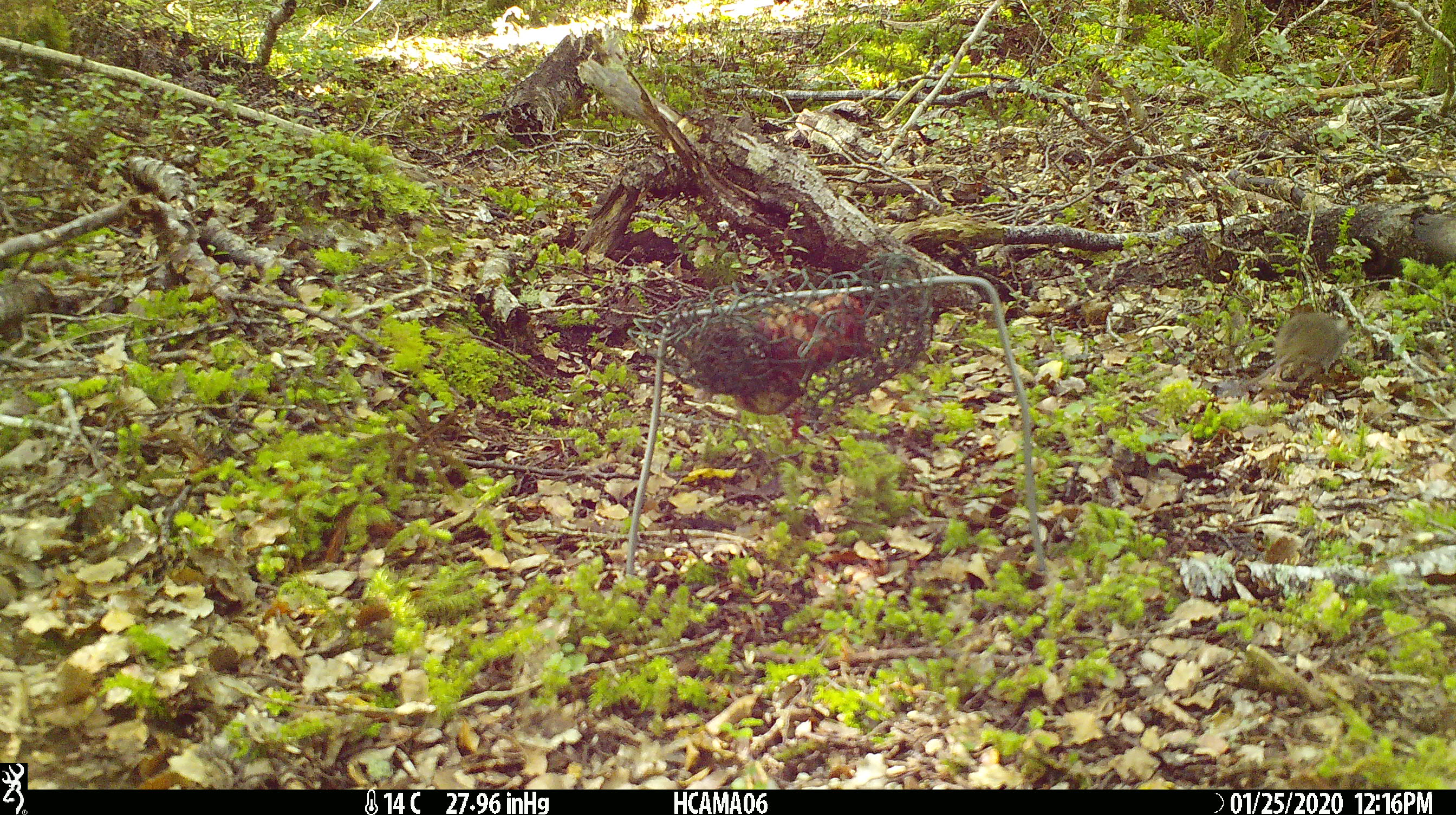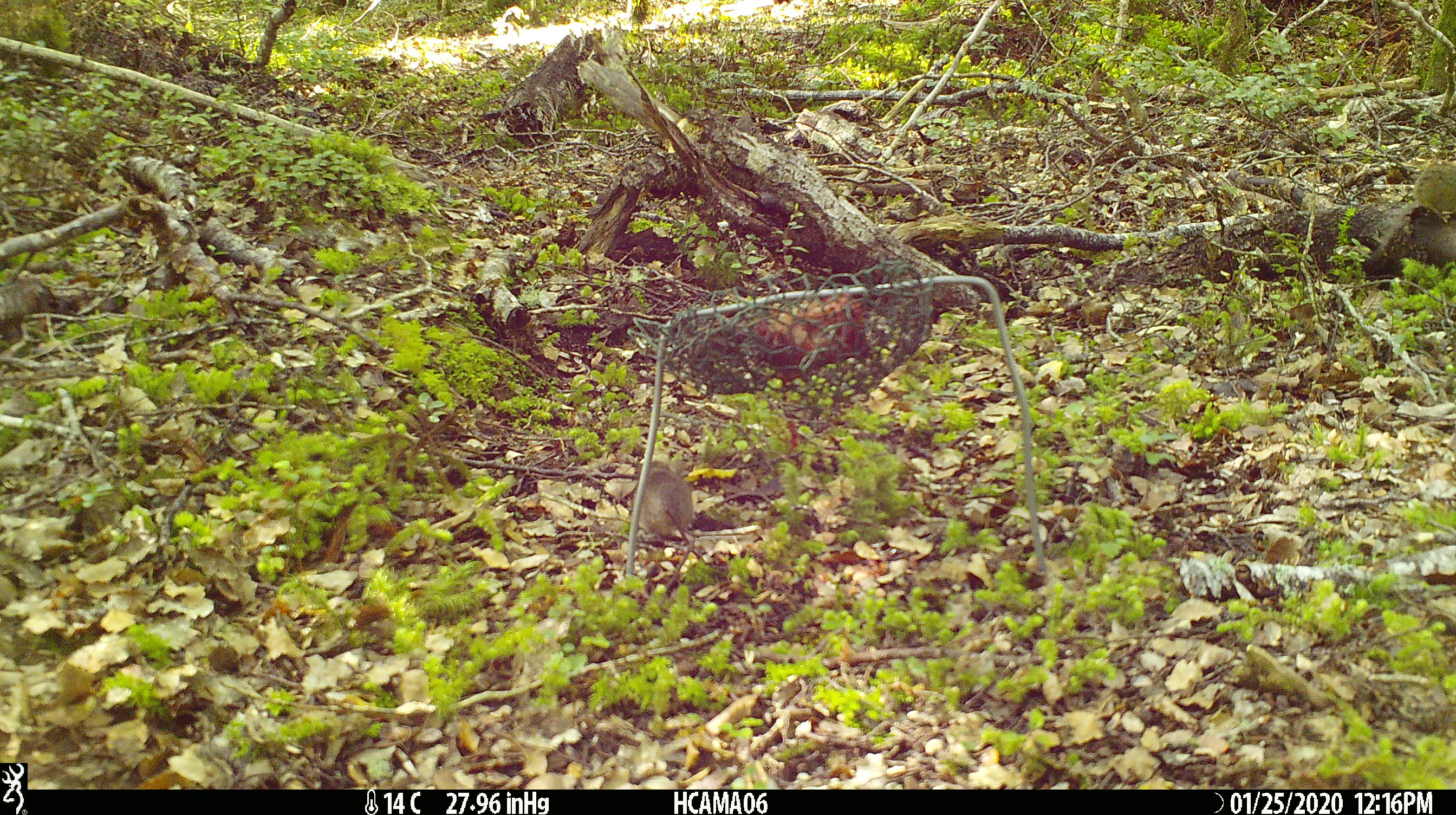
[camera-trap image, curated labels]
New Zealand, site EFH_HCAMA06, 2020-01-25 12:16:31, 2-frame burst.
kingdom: Animalia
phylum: Chordata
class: Mammalia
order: Rodentia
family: Muridae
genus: Mus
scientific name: Mus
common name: mouse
Mouse (Mus).